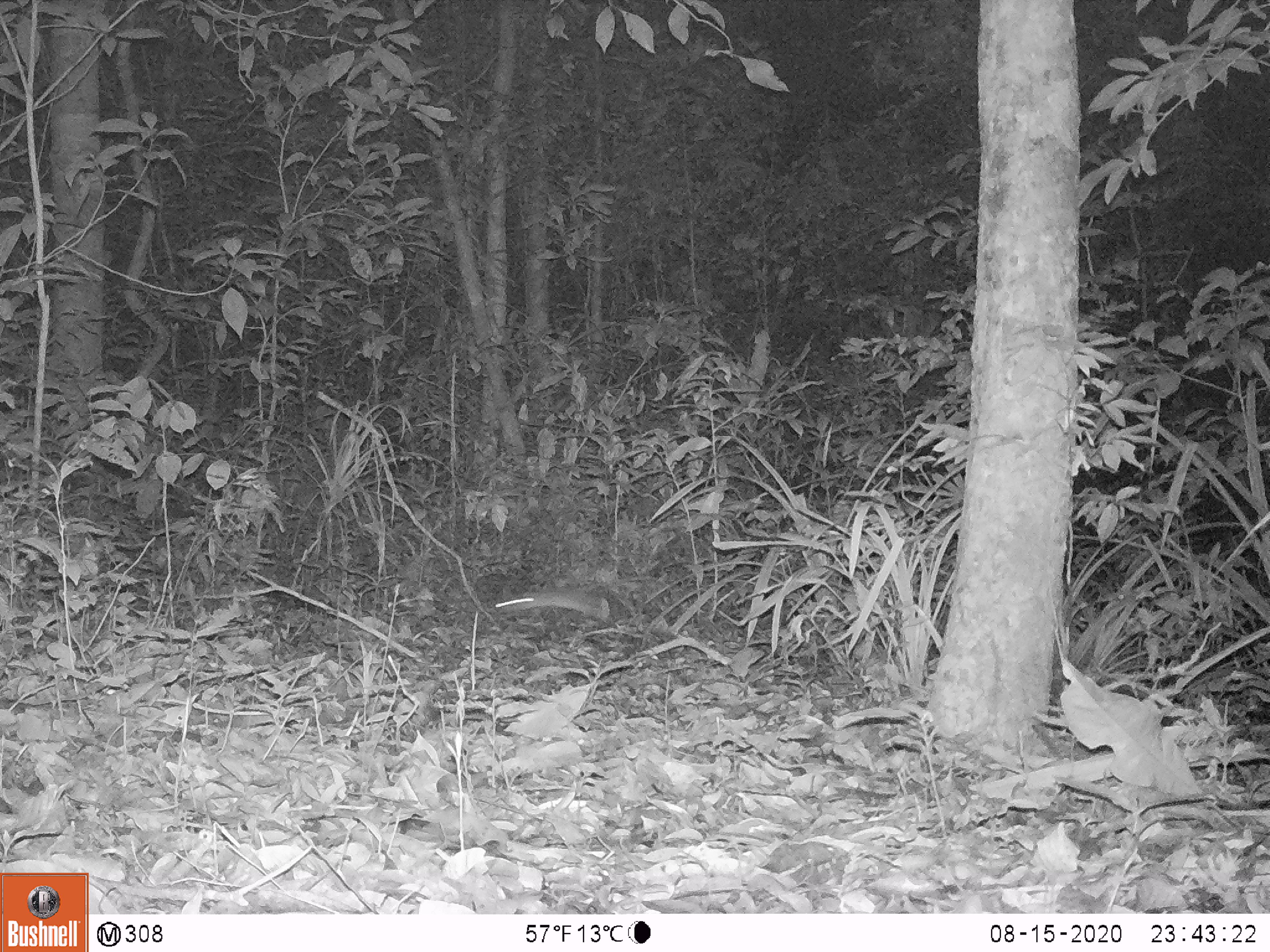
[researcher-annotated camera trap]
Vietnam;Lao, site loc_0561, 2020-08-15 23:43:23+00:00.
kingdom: Animalia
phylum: Chordata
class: Mammalia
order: Rodentia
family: Muridae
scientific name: Muridae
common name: old-world mice and rats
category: unidentified murid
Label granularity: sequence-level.